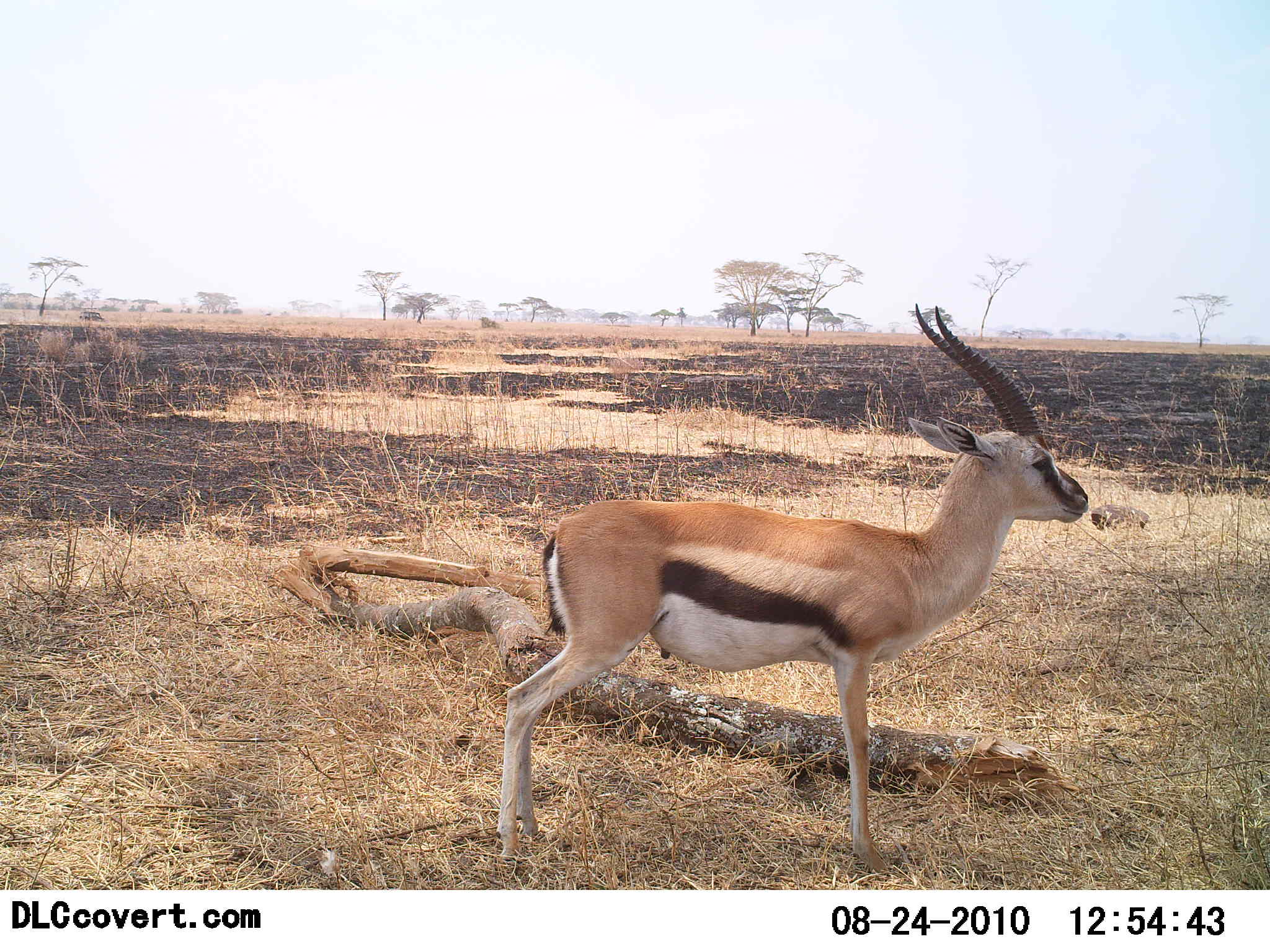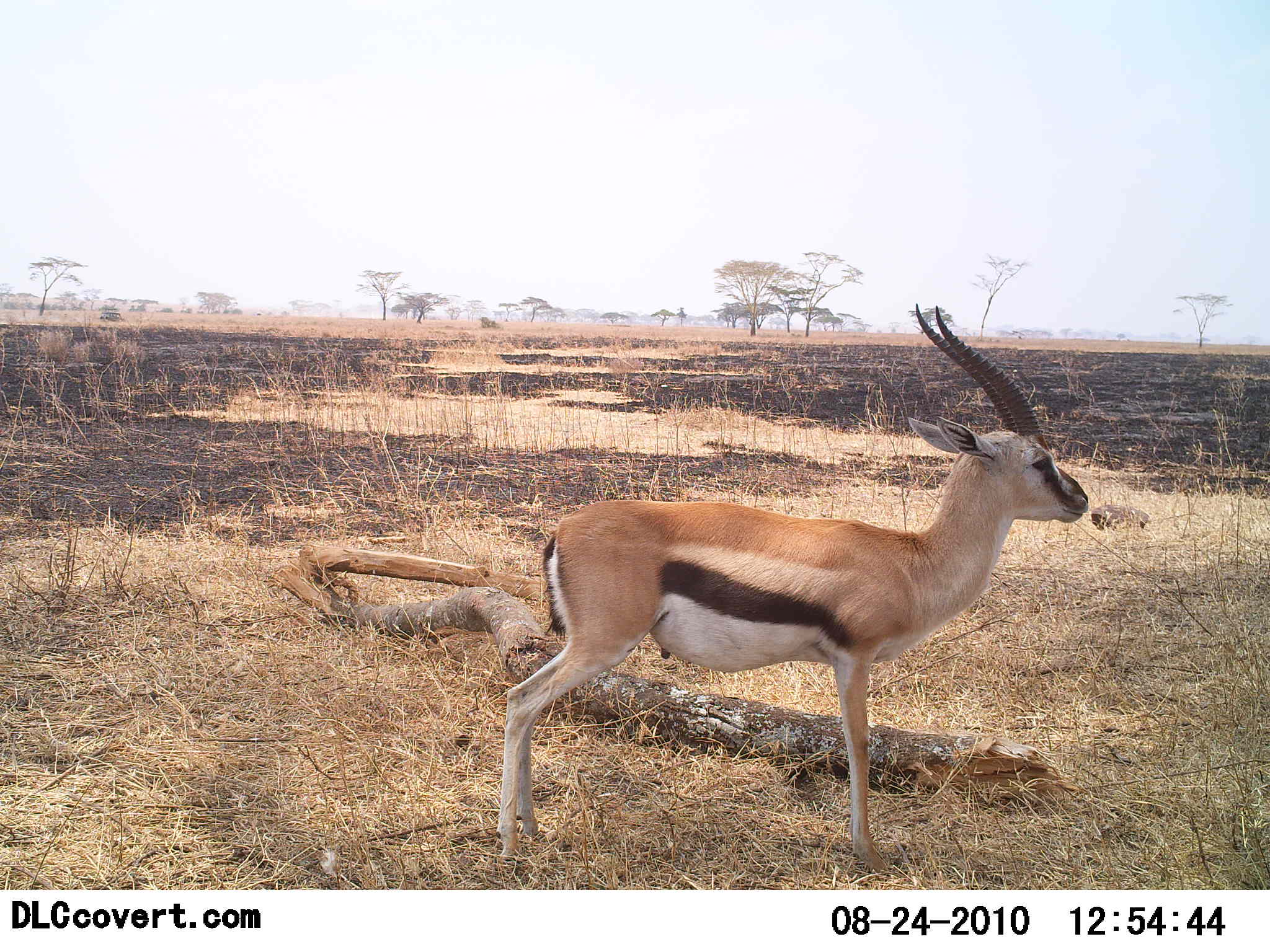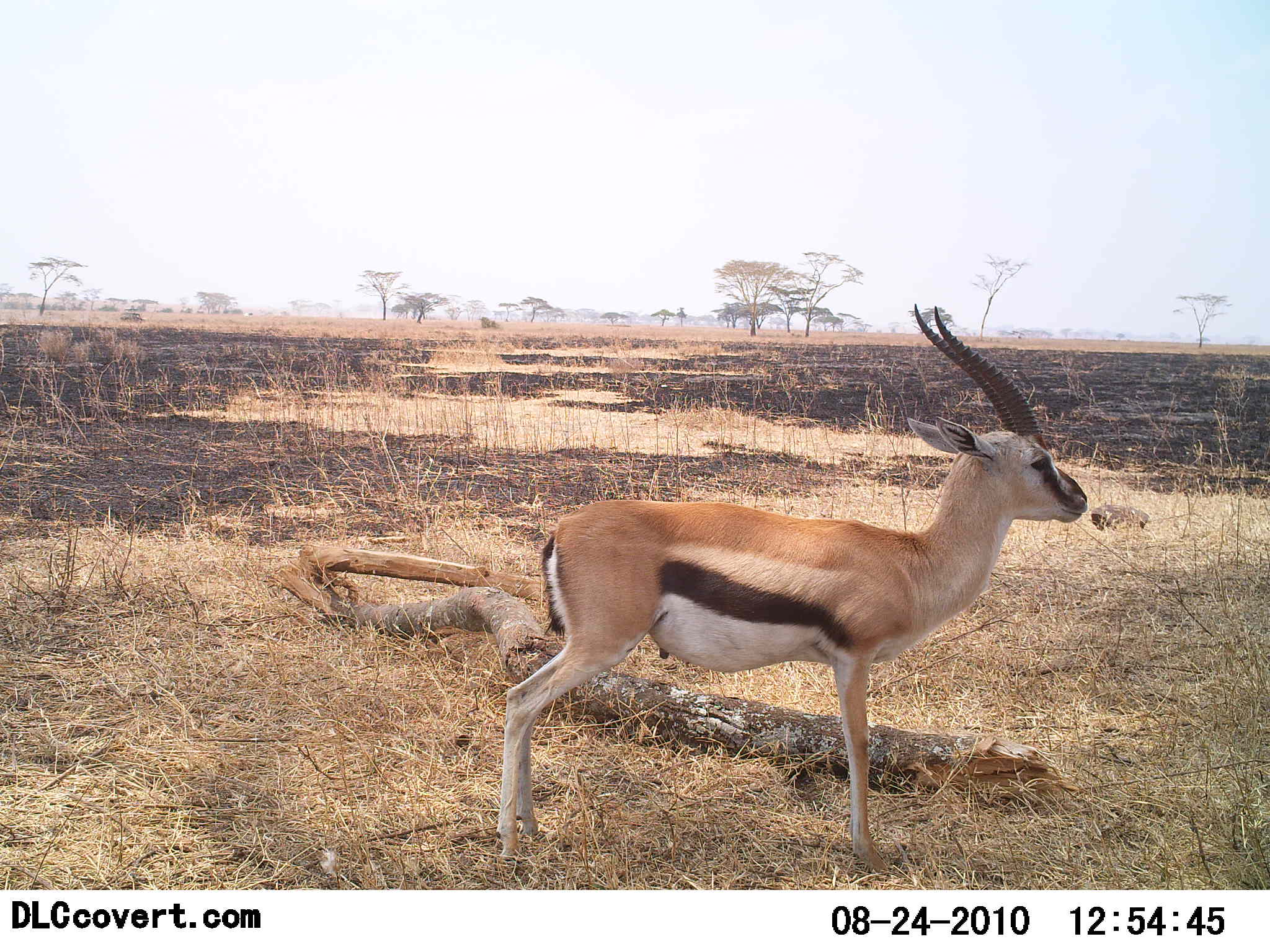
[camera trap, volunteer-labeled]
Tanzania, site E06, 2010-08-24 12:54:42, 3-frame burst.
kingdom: Animalia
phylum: Chordata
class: Mammalia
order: Artiodactyla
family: Bovidae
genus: Eudorcas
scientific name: Eudorcas thomsonii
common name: thomson's gazelle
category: gazellethomsons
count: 1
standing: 100%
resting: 6%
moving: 0%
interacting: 0%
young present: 0%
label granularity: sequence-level